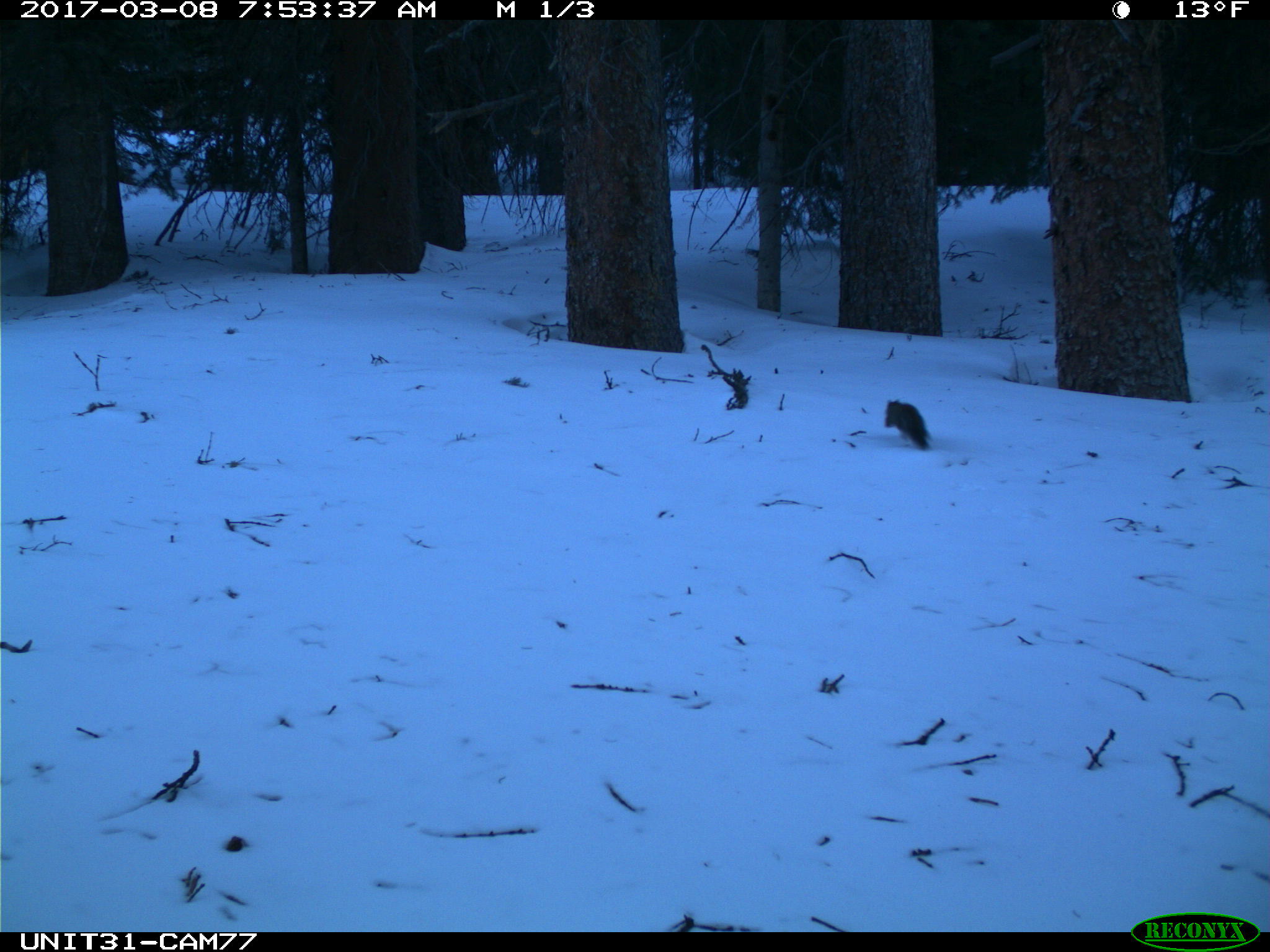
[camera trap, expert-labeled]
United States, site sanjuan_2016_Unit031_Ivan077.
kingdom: Animalia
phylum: Chordata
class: Mammalia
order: Rodentia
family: Sciuridae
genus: Tamiasciurus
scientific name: Tamiasciurus hudsonicus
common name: american red squirrel